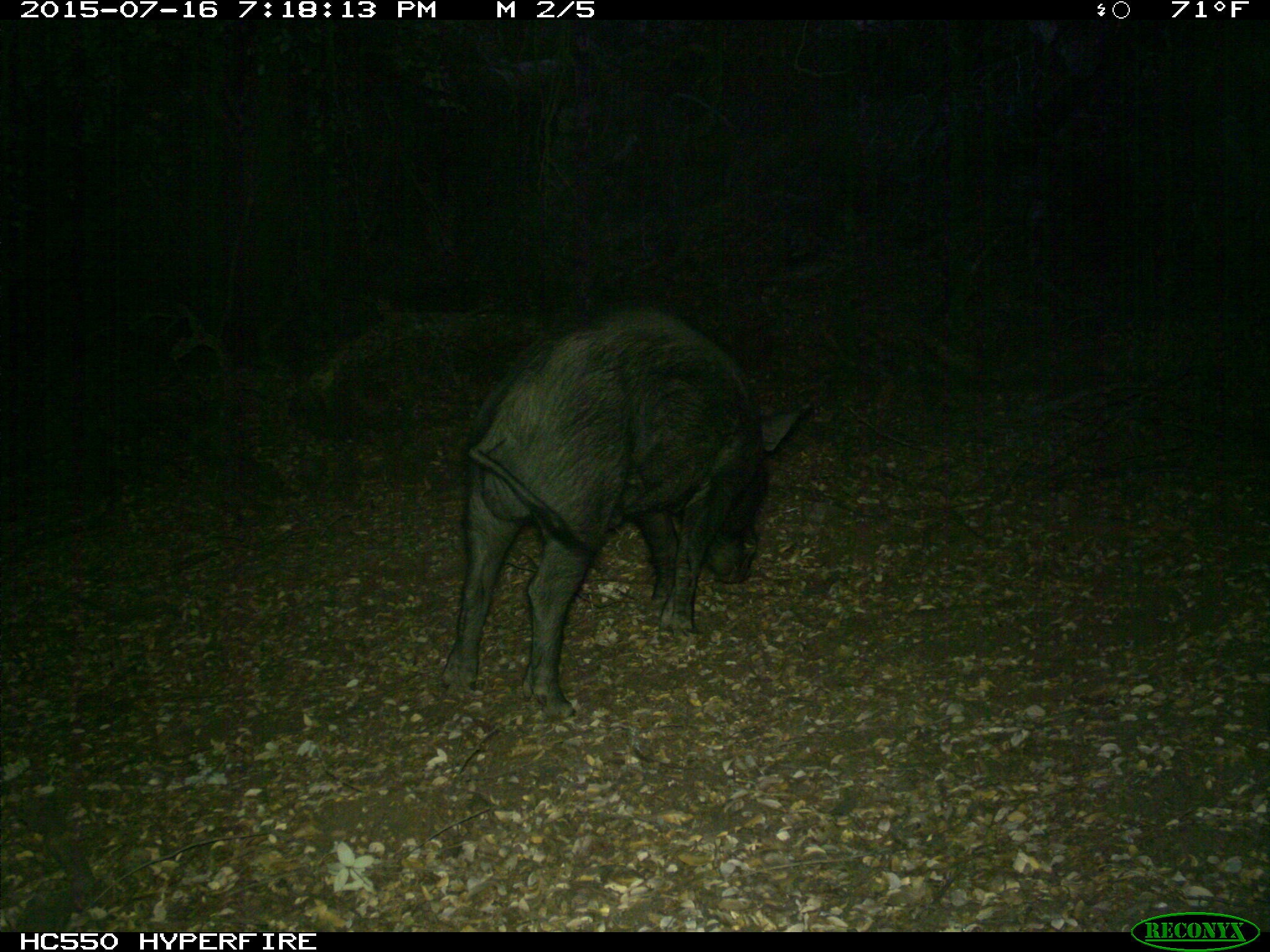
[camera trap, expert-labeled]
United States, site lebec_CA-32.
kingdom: Animalia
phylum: Chordata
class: Mammalia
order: Artiodactyla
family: Suidae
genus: Sus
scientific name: Sus scrofa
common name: wild boar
Sus scrofa (wild boar).